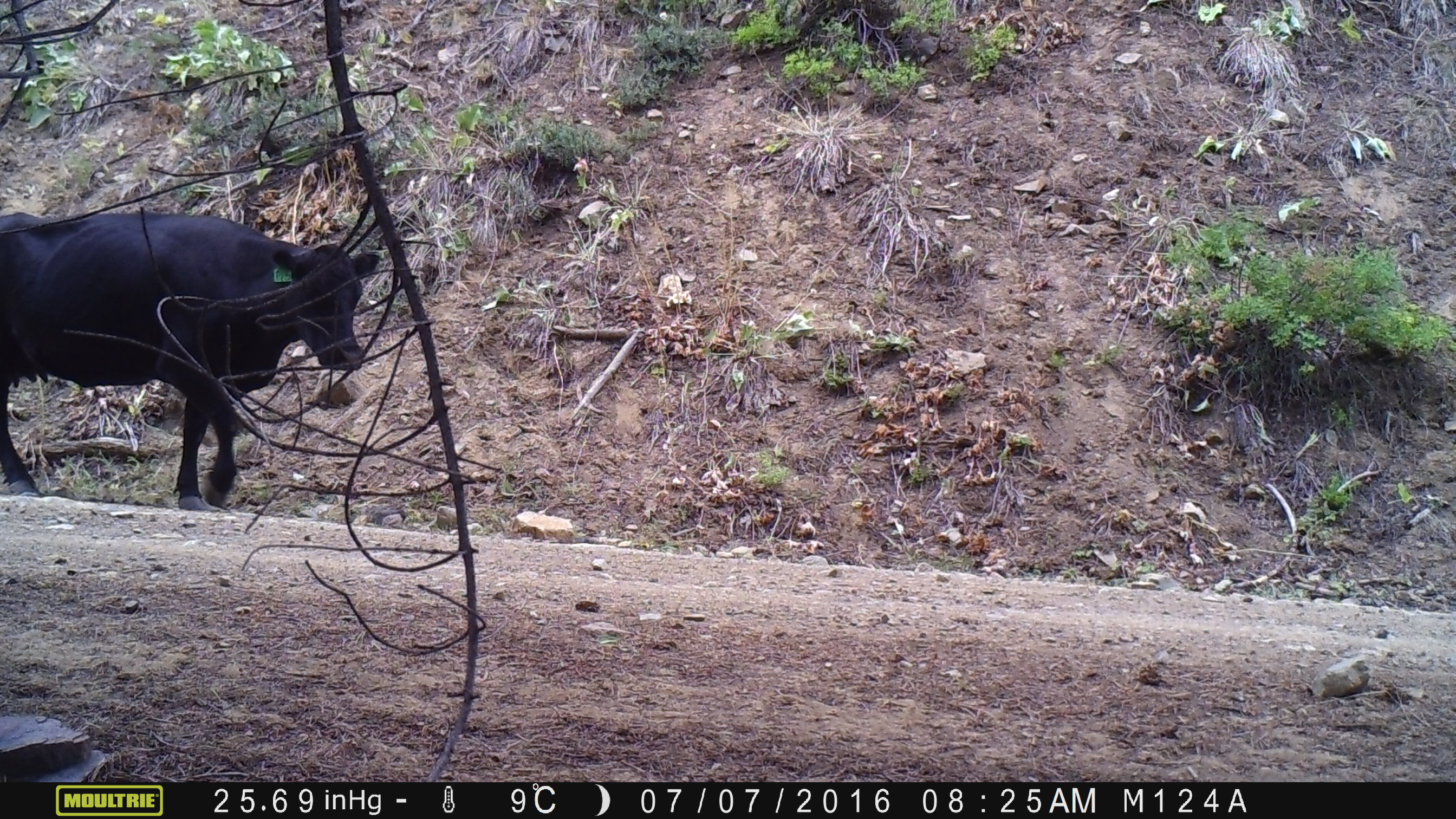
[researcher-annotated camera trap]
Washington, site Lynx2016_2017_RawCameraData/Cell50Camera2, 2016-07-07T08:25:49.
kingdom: Animalia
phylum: Chordata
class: Mammalia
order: Artiodactyla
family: Bovidae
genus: Bos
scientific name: Bos taurus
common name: domestic cattle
Domestic cattle (Bos taurus). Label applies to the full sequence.